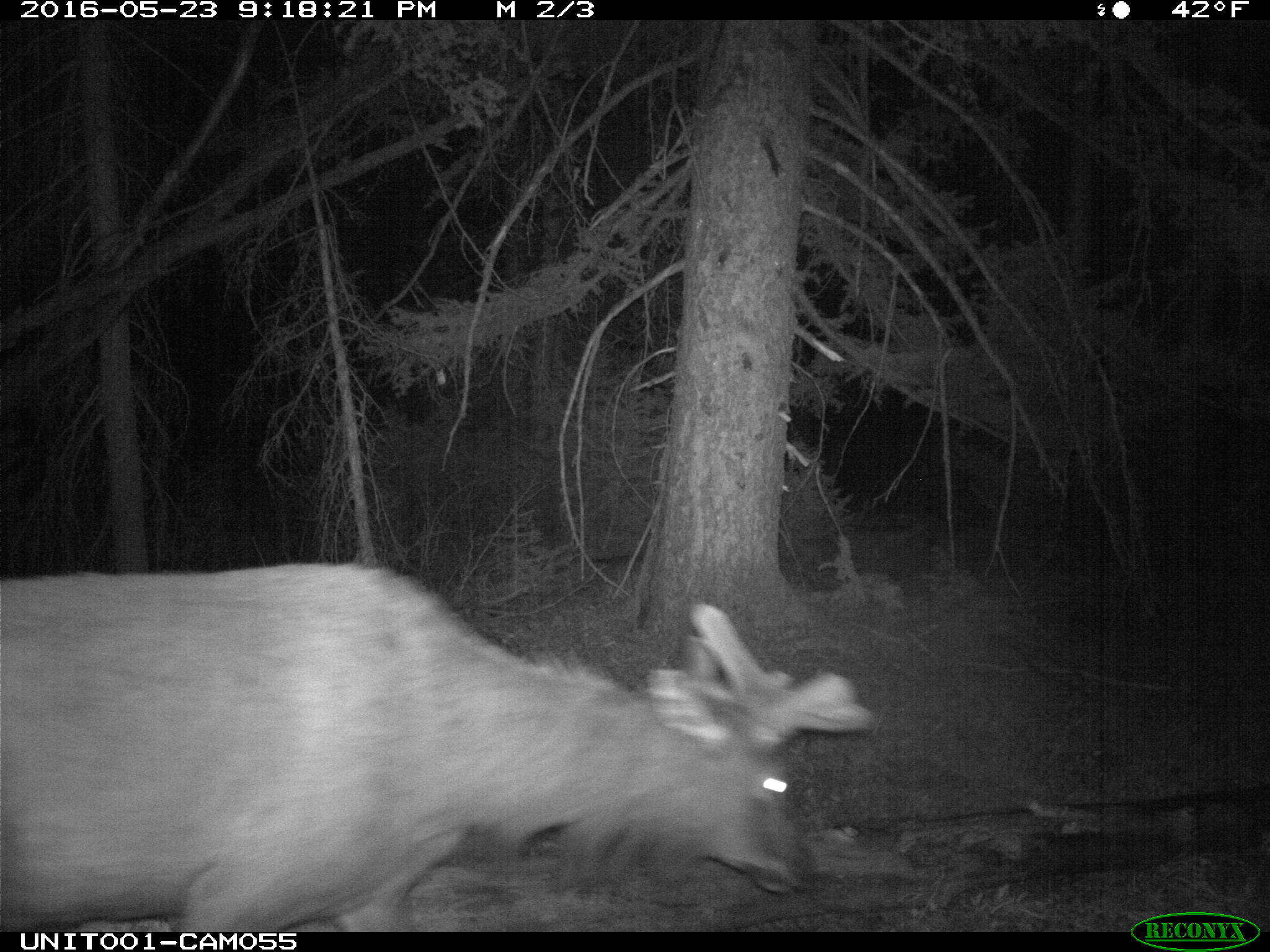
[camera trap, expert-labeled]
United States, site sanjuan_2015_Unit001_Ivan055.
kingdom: Animalia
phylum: Chordata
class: Mammalia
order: Artiodactyla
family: Cervidae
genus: Cervus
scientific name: Cervus elaphus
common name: red deer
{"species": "Cervus elaphus (red deer)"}